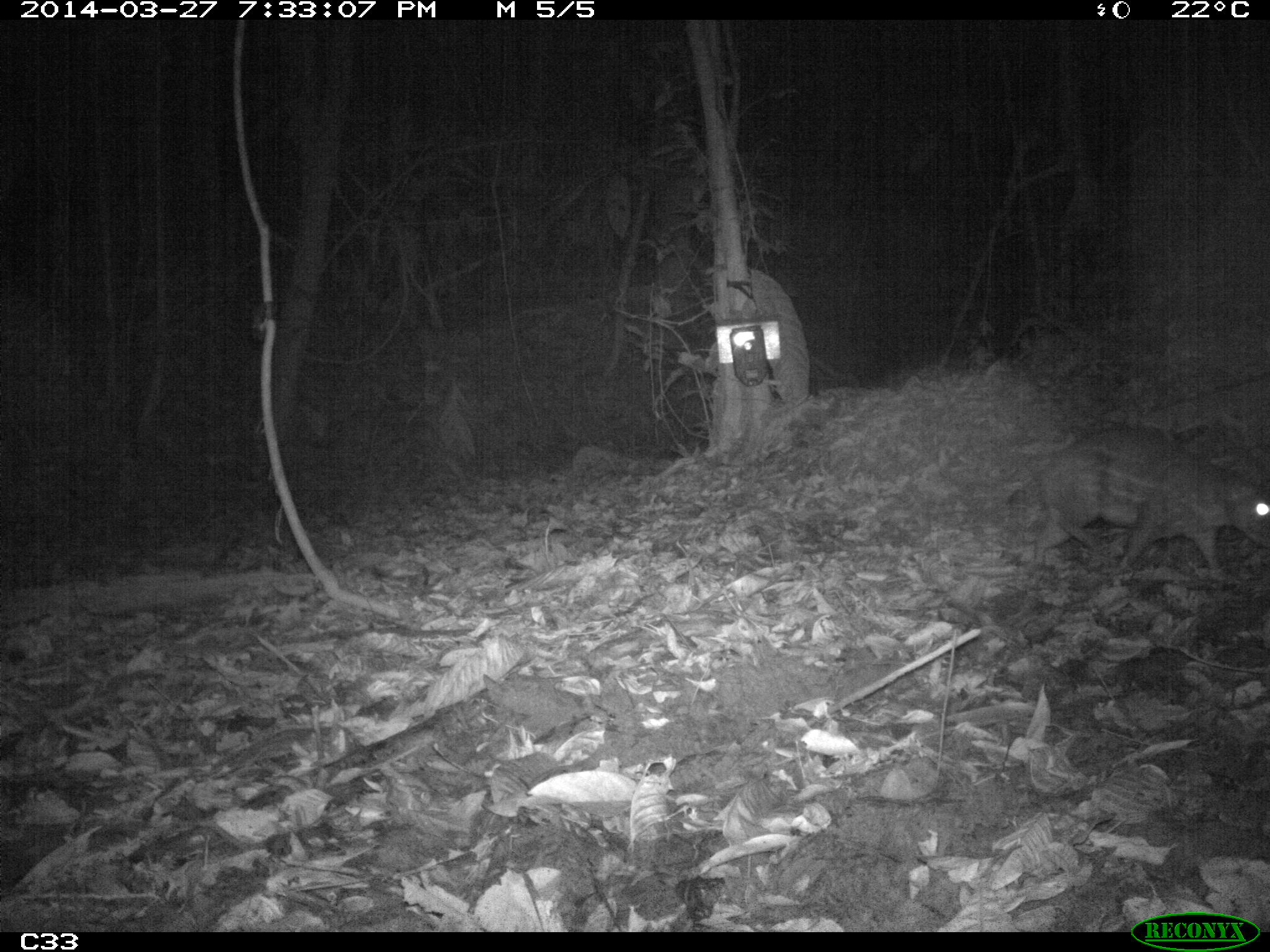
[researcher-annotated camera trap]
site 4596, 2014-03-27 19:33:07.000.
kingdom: Animalia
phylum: Chordata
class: Mammalia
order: Rodentia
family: Cuniculidae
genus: Cuniculus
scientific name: Cuniculus paca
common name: spotted paca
Cuniculus paca (spotted paca), count 1, age adult.